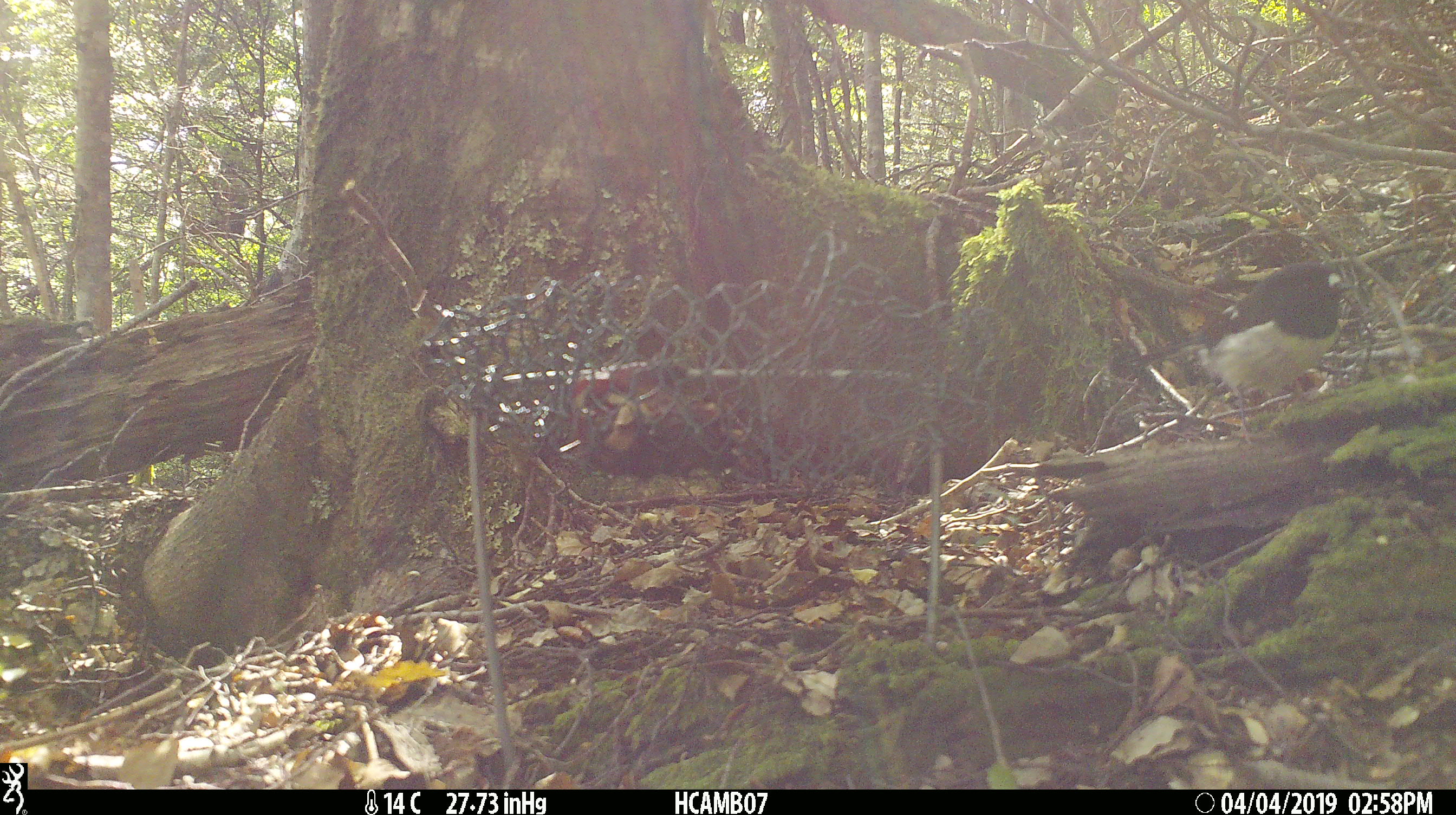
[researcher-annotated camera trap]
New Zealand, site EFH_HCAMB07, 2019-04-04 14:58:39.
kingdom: Animalia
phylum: Chordata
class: Aves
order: Passeriformes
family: Petroicidae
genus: Petroica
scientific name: Petroica macrocephala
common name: tomtit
Tomtit (Petroica macrocephala).